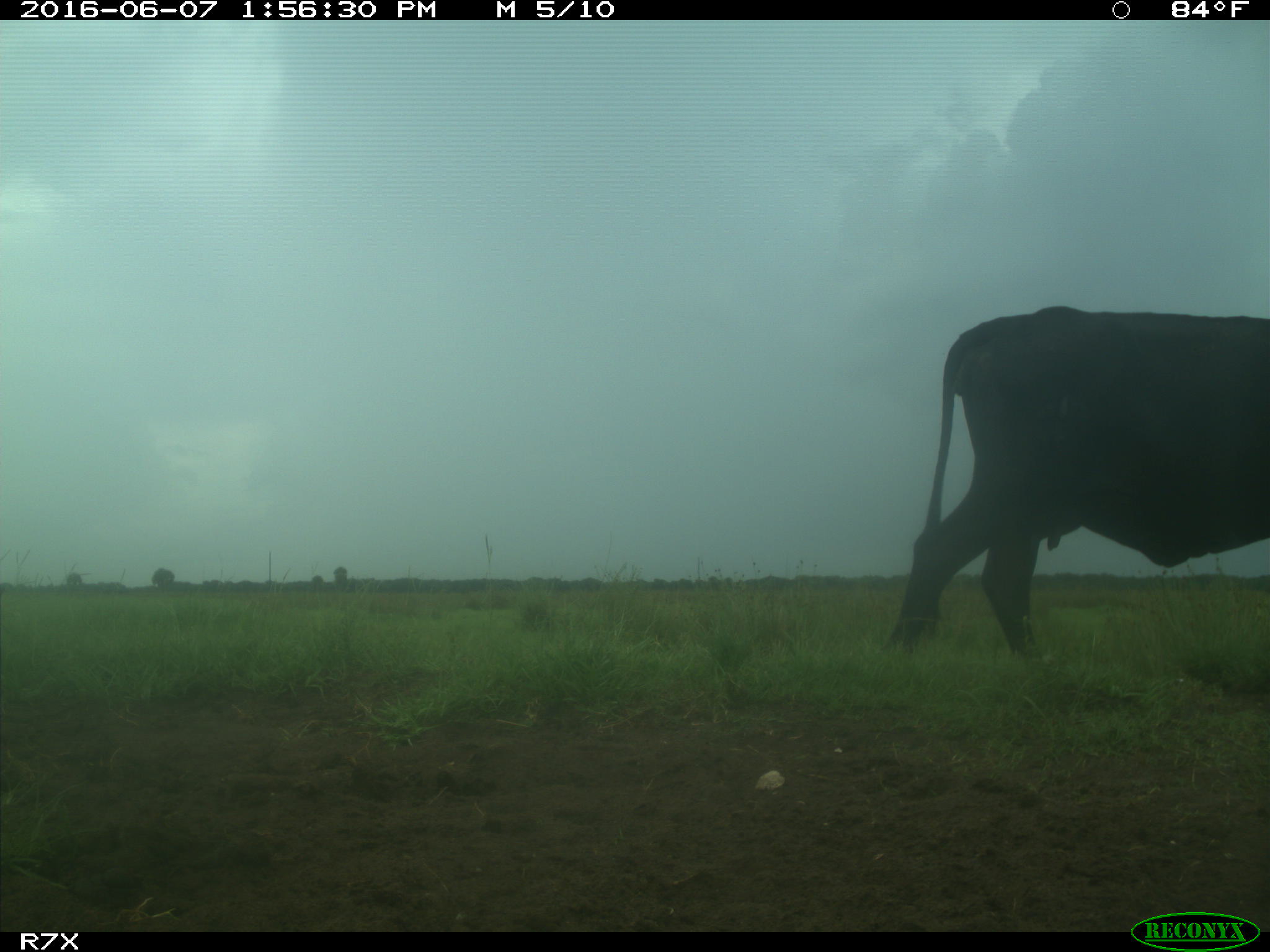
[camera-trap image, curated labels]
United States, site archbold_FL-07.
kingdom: Animalia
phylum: Chordata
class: Mammalia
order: Artiodactyla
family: Bovidae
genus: Bos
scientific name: Bos taurus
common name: domestic cow